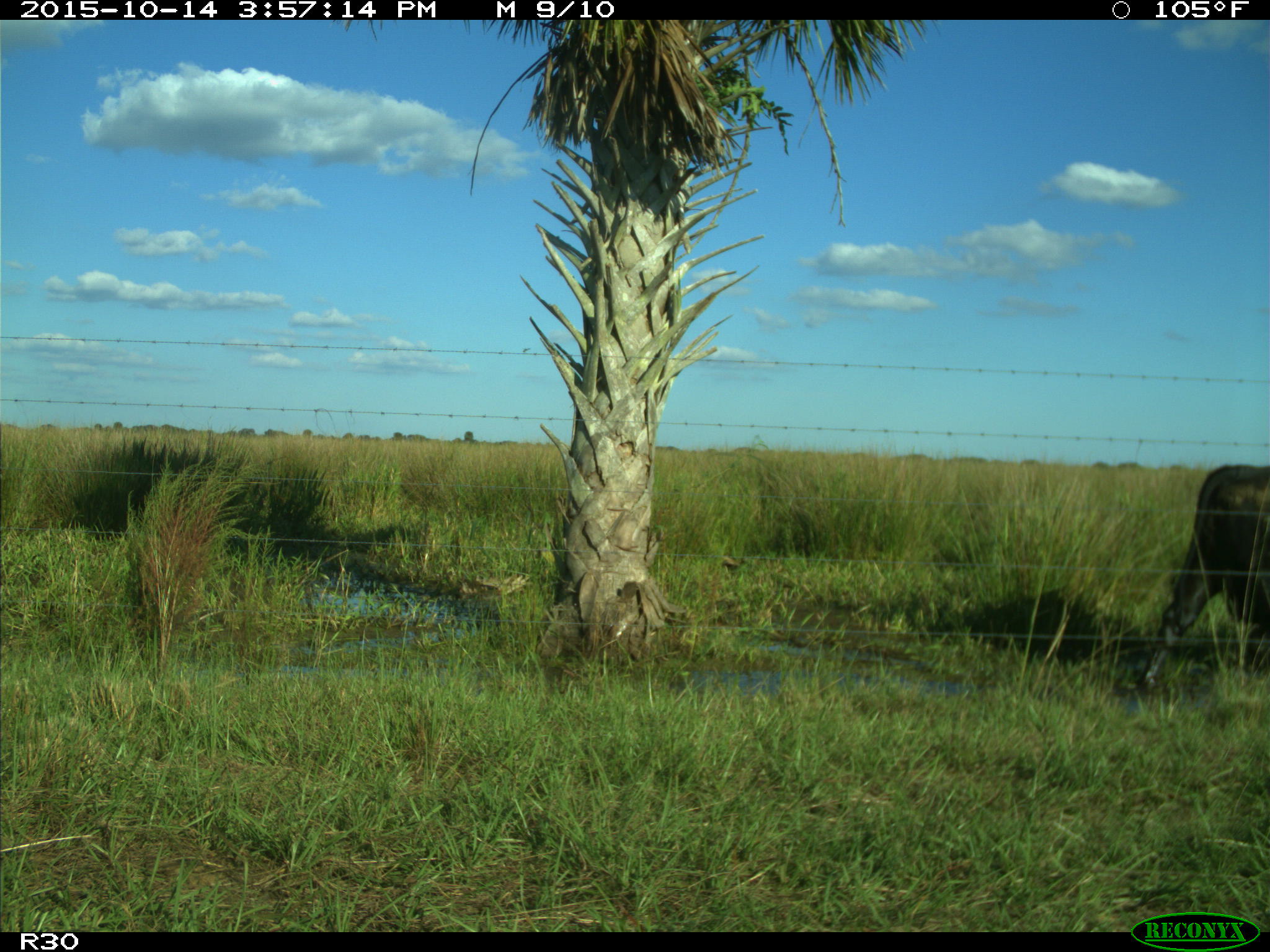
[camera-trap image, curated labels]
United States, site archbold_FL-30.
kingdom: Animalia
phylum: Chordata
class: Mammalia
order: Artiodactyla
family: Bovidae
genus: Bos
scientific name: Bos taurus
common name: domestic cow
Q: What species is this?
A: Bos taurus (domestic cow).